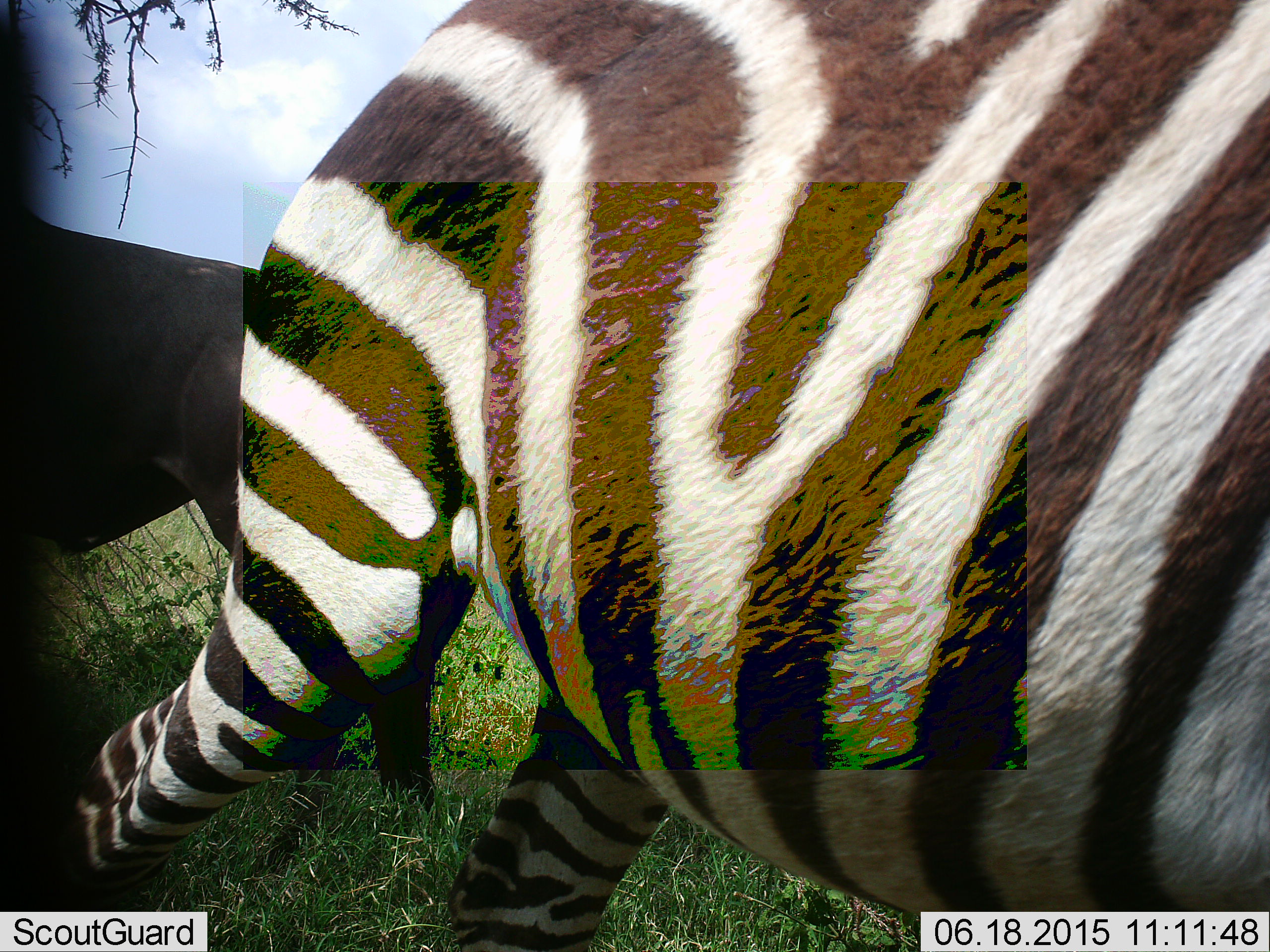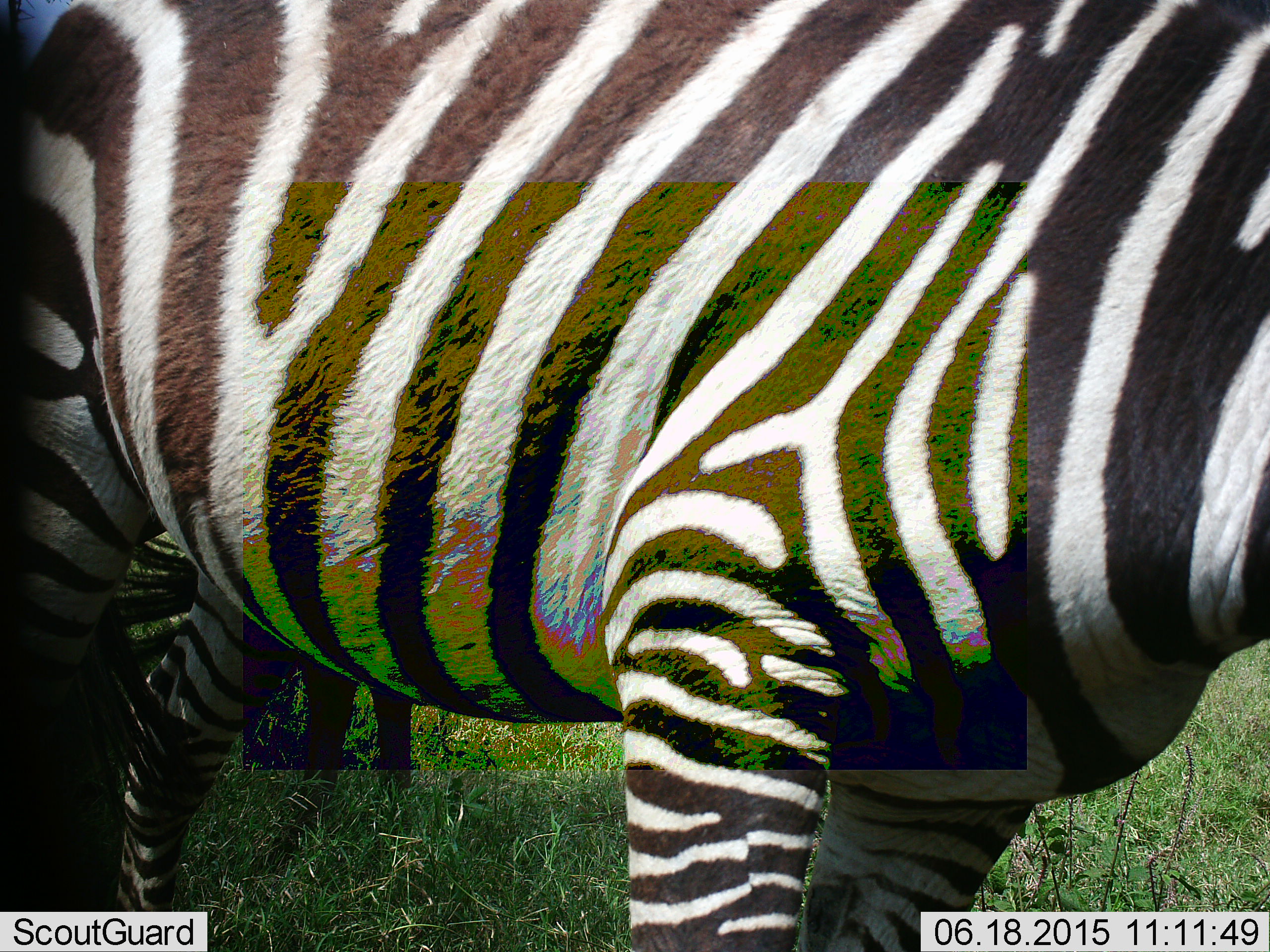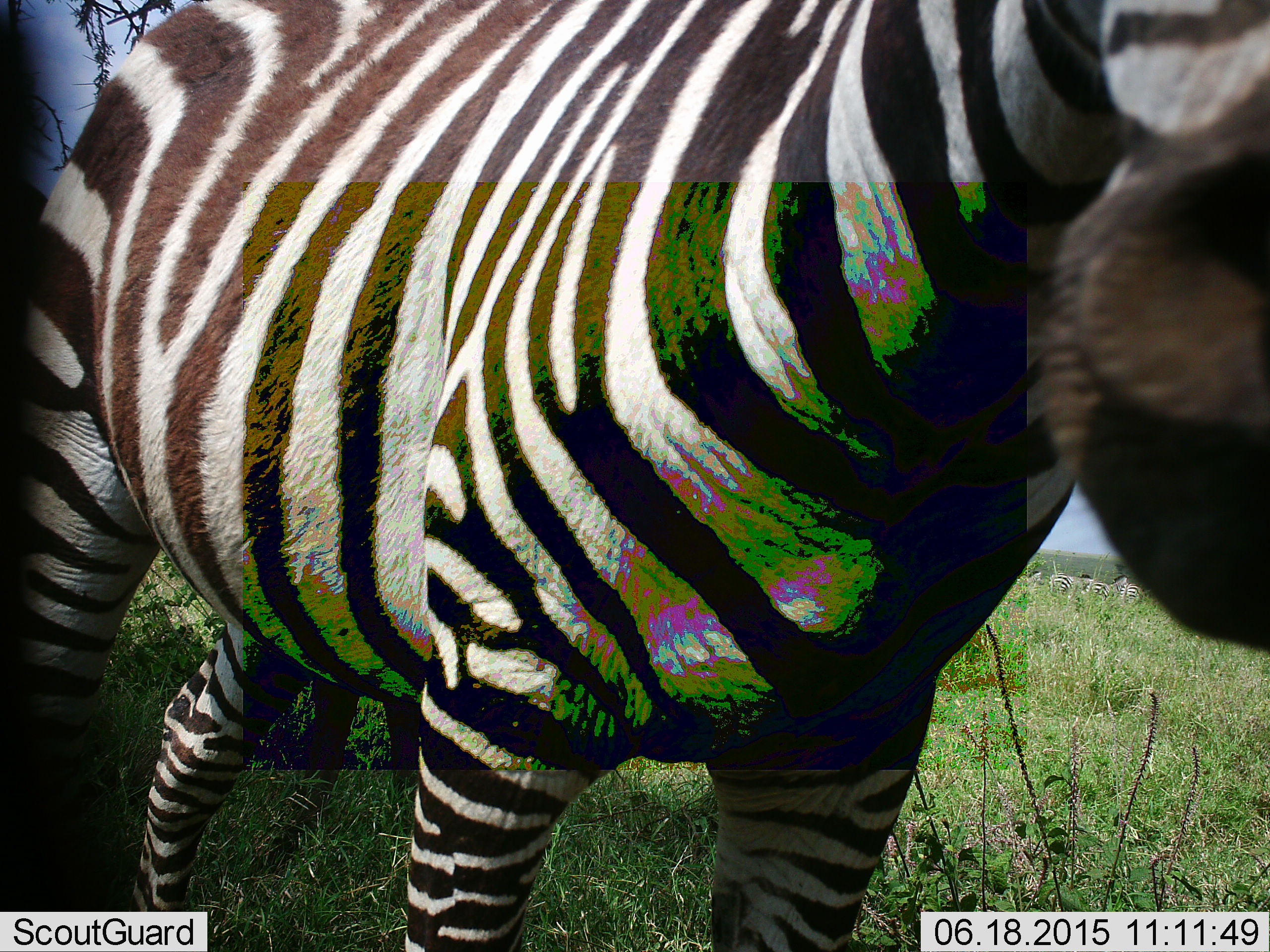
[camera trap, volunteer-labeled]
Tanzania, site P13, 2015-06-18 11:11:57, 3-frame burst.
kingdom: Animalia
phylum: Chordata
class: Mammalia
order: Perissodactyla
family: Equidae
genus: Equus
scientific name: Equus quagga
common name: plains zebra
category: zebra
Zebra (plains zebra) (Equus quagga), count 1. Behavior (volunteer vote fractions): standing 53%, resting 0%, moving 47%, interacting 7%. Young present (vote fraction): 0%. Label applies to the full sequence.